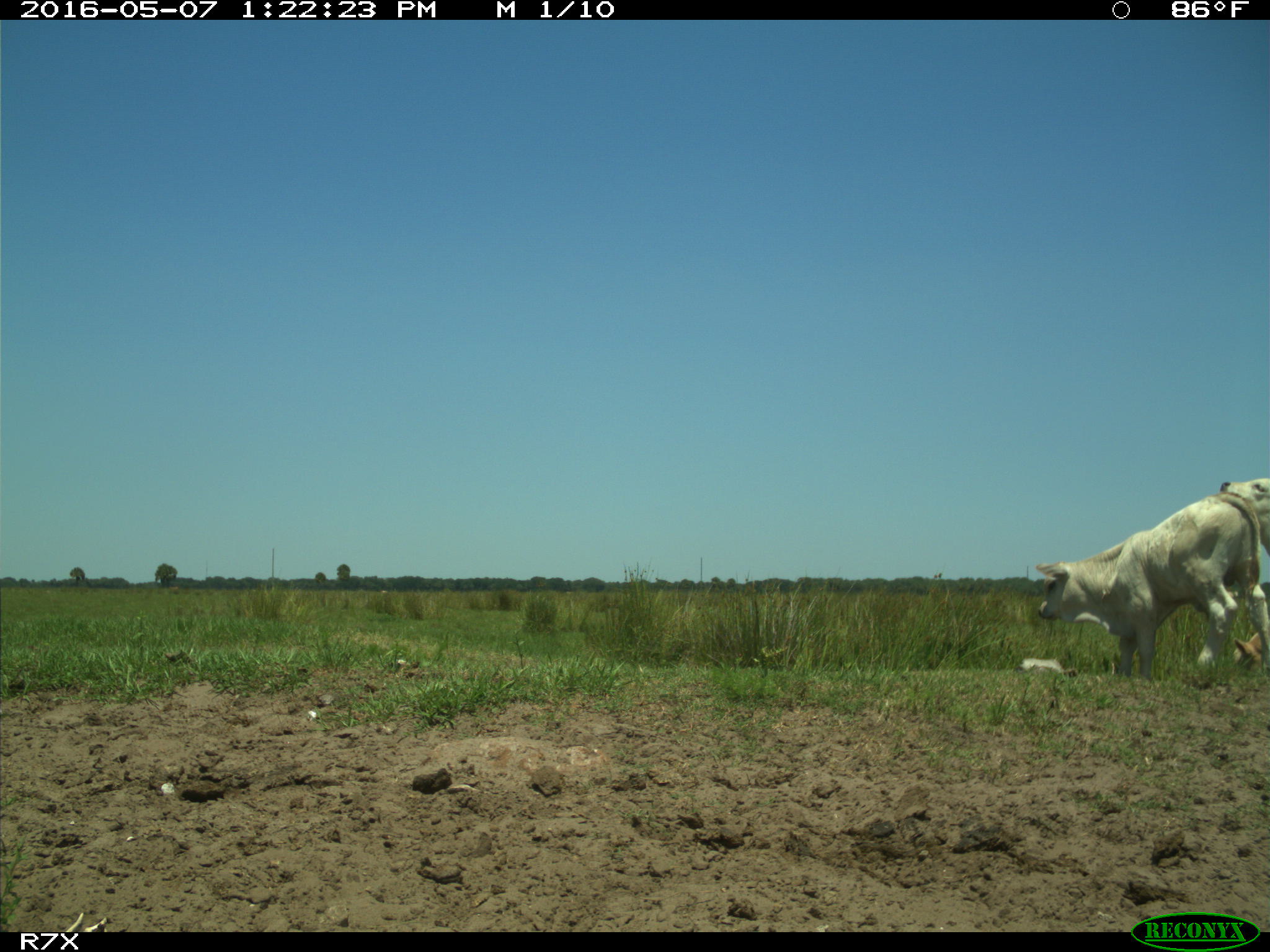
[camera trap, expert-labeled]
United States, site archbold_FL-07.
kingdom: Animalia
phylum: Chordata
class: Mammalia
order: Artiodactyla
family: Bovidae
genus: Bos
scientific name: Bos taurus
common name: domestic cow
Bos taurus (domestic cow).